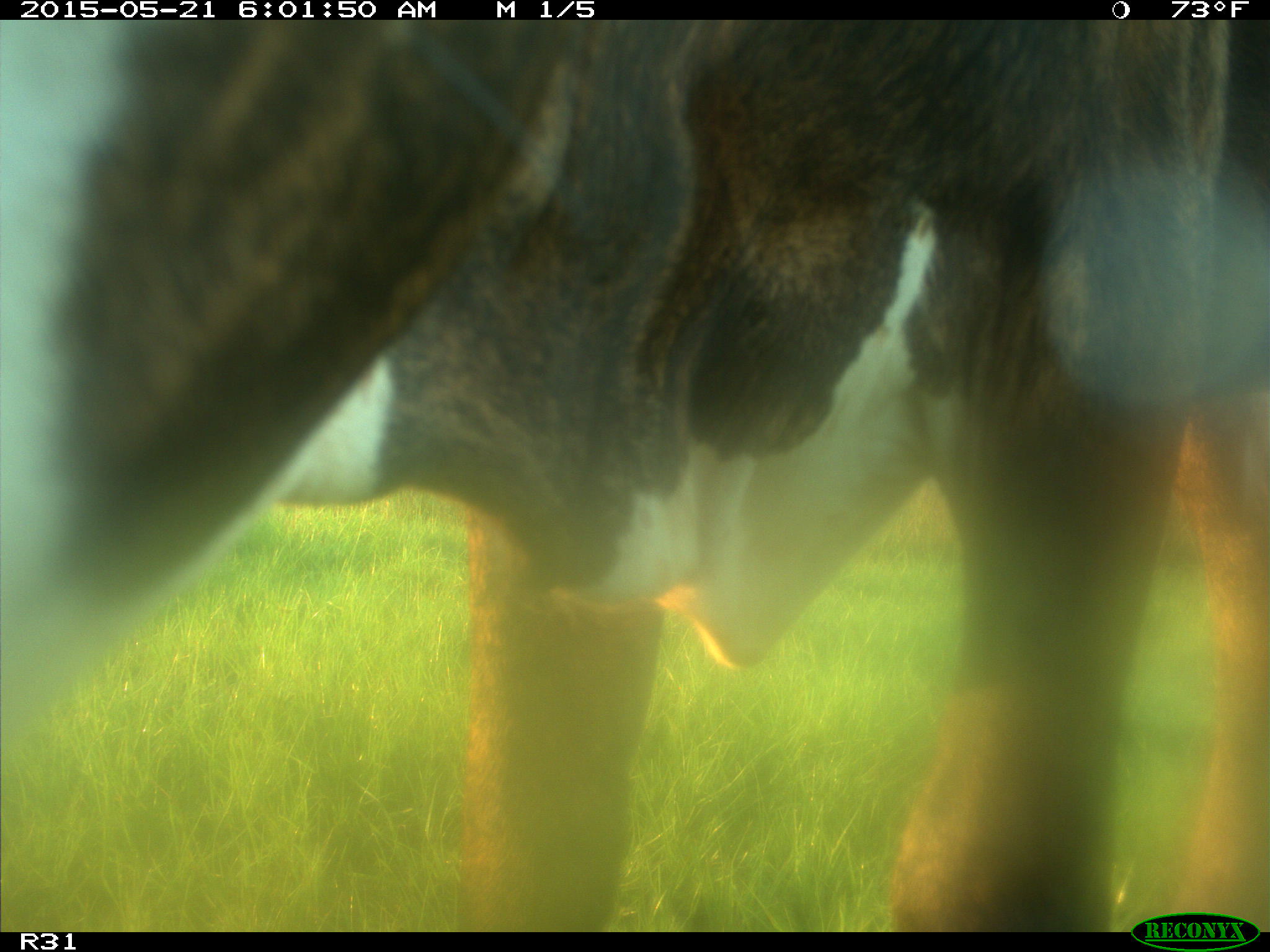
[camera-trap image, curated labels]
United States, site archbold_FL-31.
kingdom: Animalia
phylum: Chordata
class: Mammalia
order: Artiodactyla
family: Bovidae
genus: Bos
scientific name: Bos taurus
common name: domestic cow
Bos taurus (domestic cow).